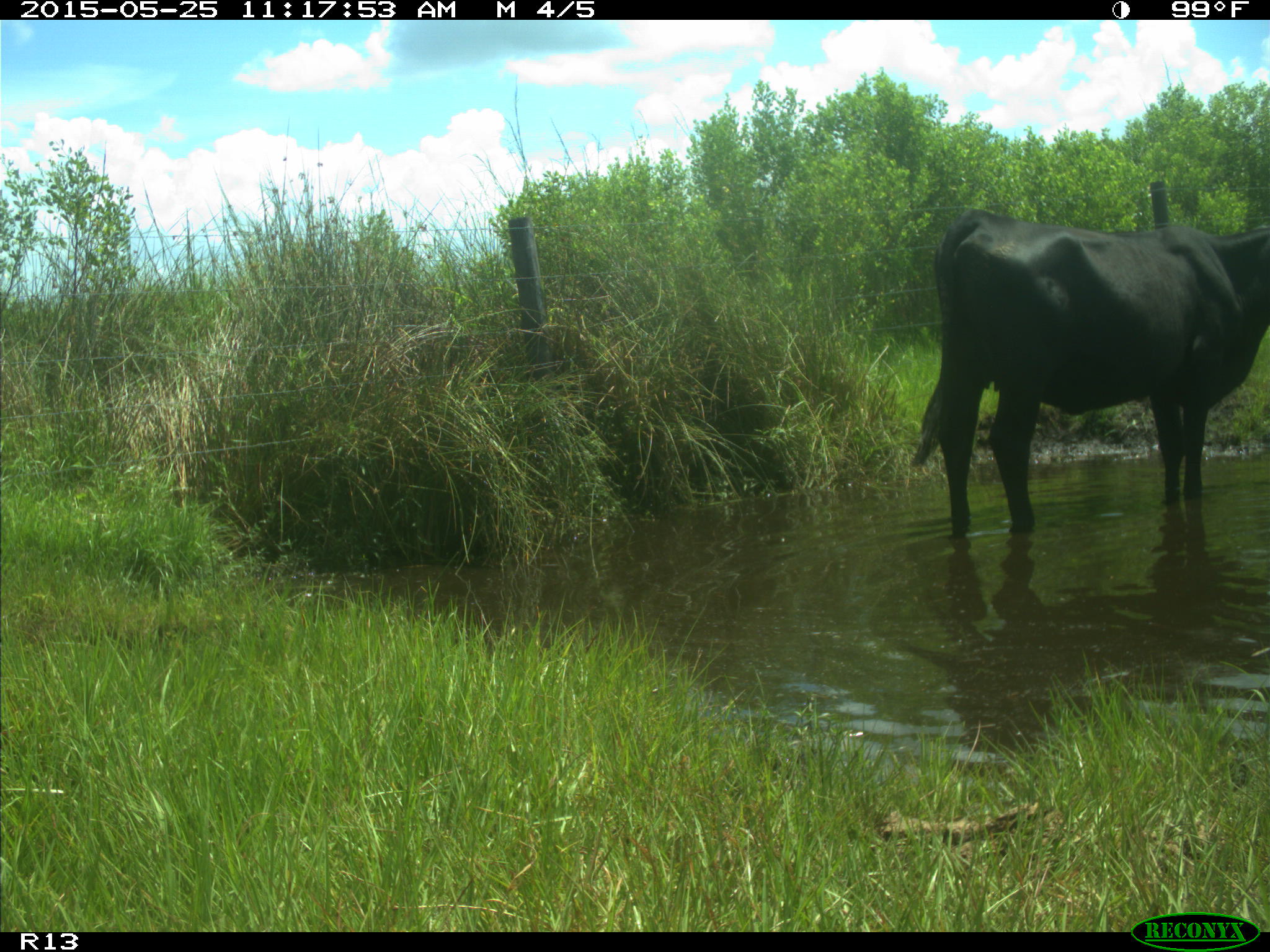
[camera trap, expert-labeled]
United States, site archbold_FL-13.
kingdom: Animalia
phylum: Chordata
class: Mammalia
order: Artiodactyla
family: Bovidae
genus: Bos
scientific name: Bos taurus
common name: domestic cow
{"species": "Bos taurus (domestic cow)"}